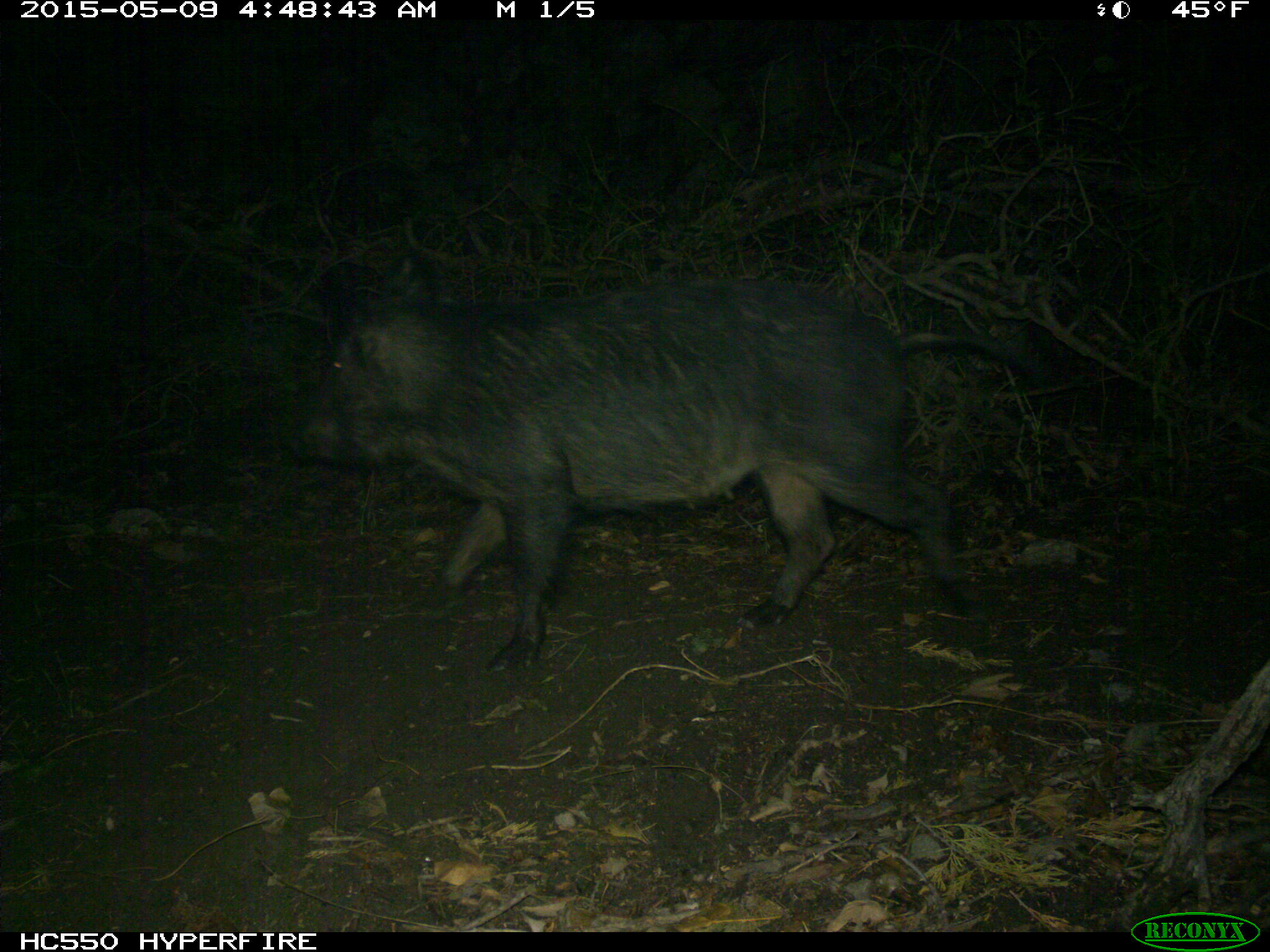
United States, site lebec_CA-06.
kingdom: Animalia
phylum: Chordata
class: Mammalia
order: Artiodactyla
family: Suidae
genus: Sus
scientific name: Sus scrofa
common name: wild boar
Sus scrofa (wild boar).